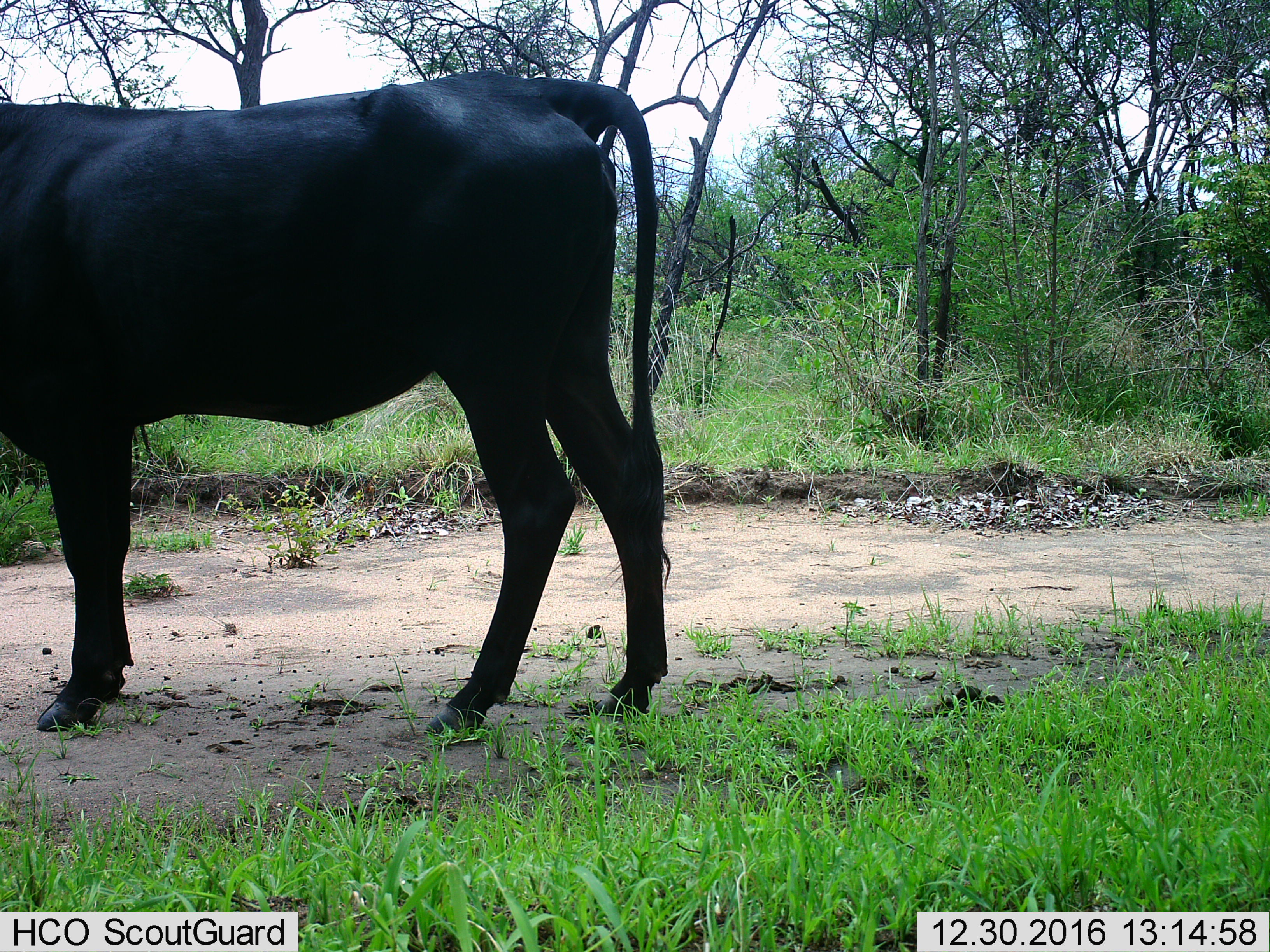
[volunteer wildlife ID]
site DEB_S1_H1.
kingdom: Animalia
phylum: Chordata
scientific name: Vertebrata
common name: domestic animal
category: domesticanimal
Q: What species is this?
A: Domesticanimal (domestic animal) (Vertebrata).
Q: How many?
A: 1.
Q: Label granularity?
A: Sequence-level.